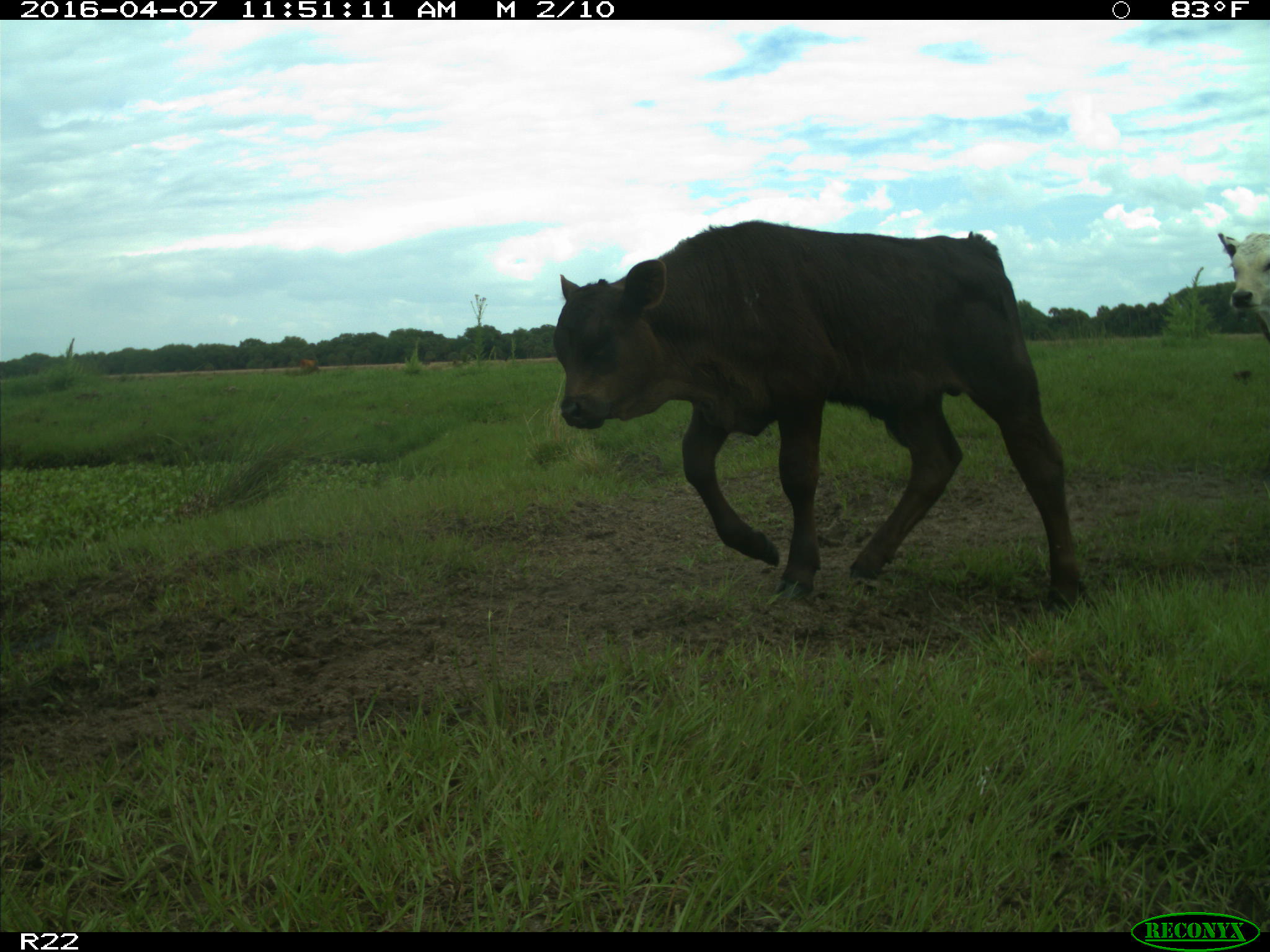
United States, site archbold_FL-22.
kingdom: Animalia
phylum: Chordata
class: Mammalia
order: Artiodactyla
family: Bovidae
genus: Bos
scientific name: Bos taurus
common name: domestic cow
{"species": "Bos taurus (domestic cow)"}